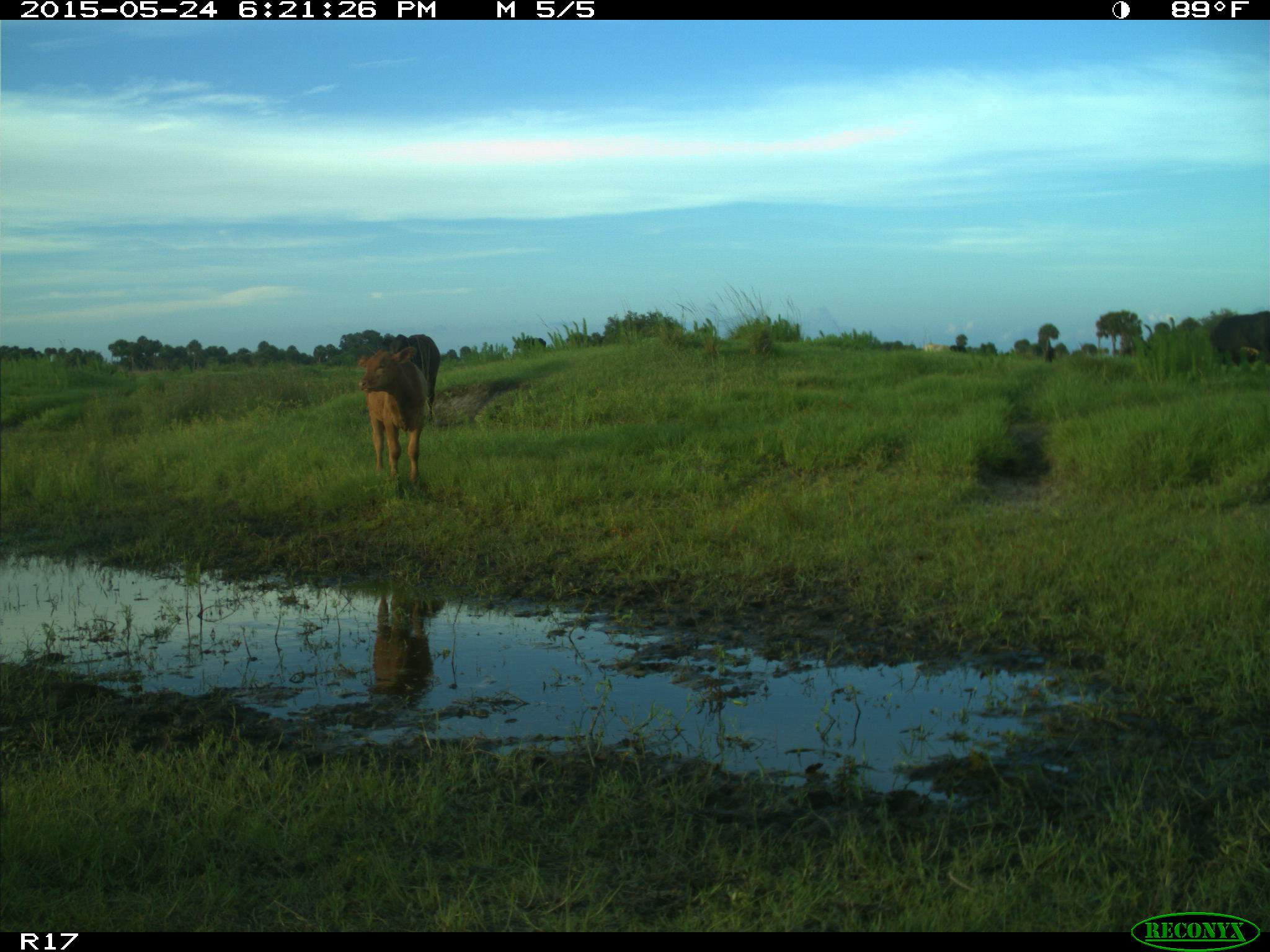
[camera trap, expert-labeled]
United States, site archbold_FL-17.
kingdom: Animalia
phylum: Chordata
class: Mammalia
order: Artiodactyla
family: Bovidae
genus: Bos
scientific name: Bos taurus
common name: domestic cow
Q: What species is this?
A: Bos taurus (domestic cow).